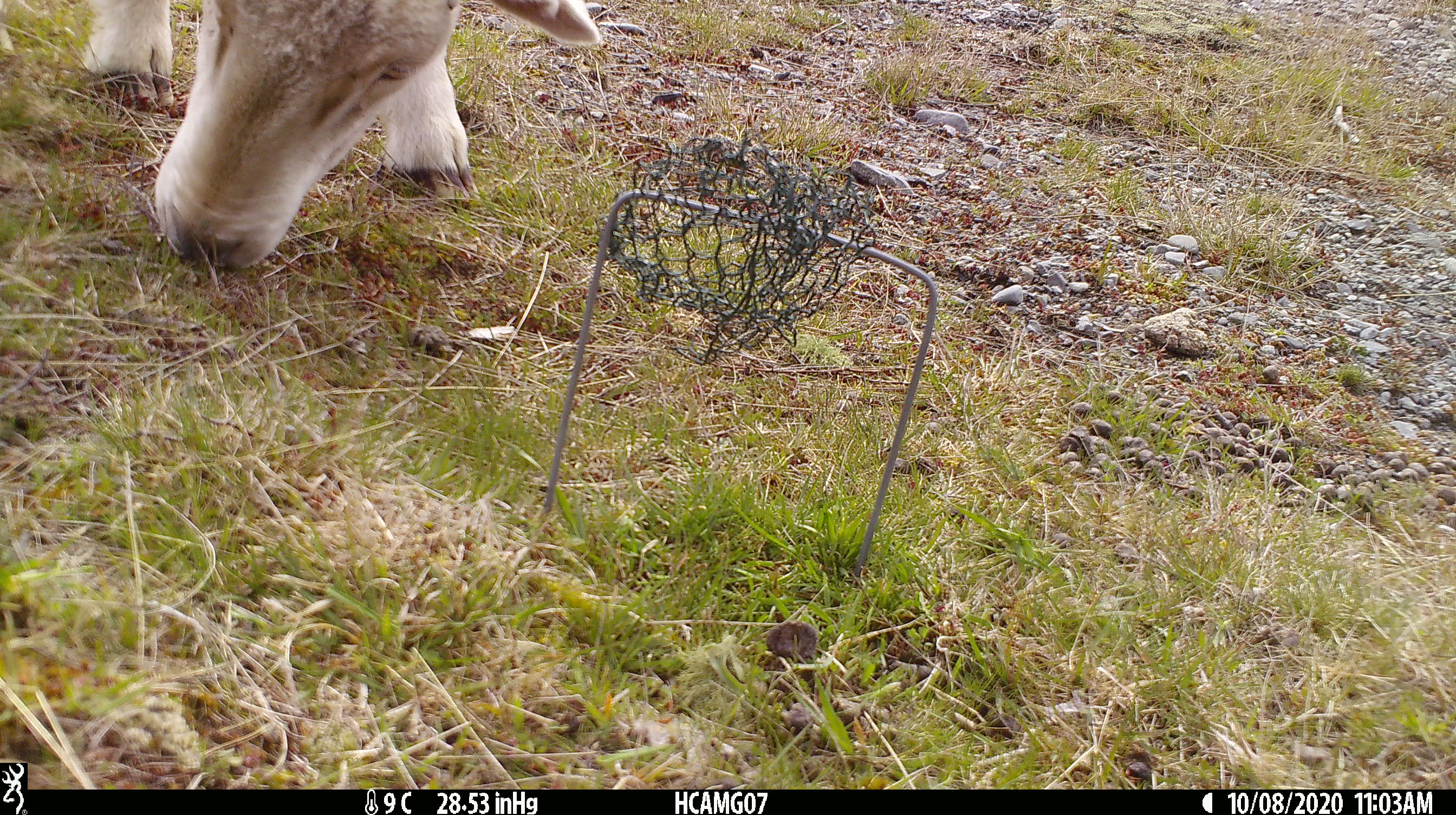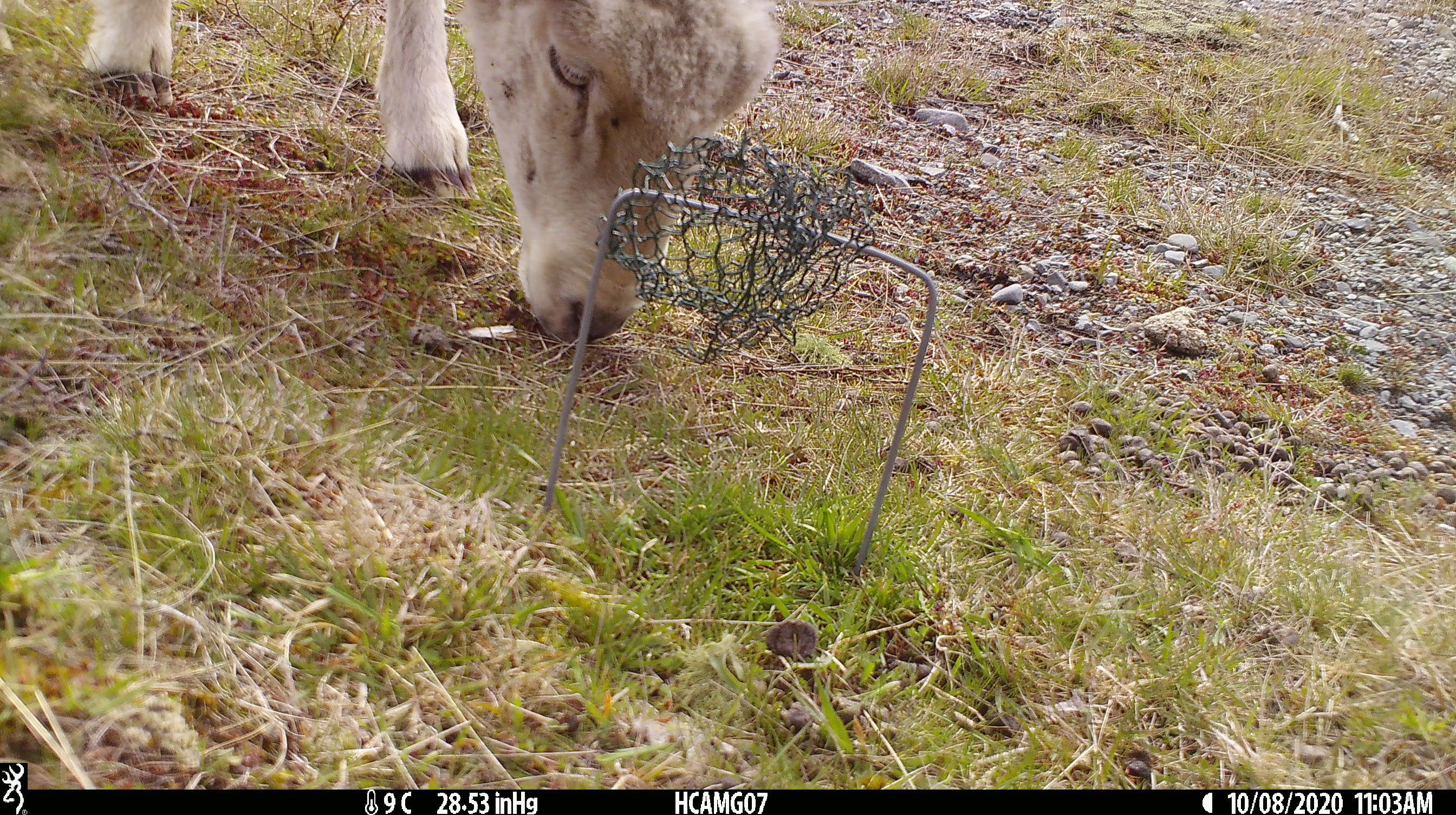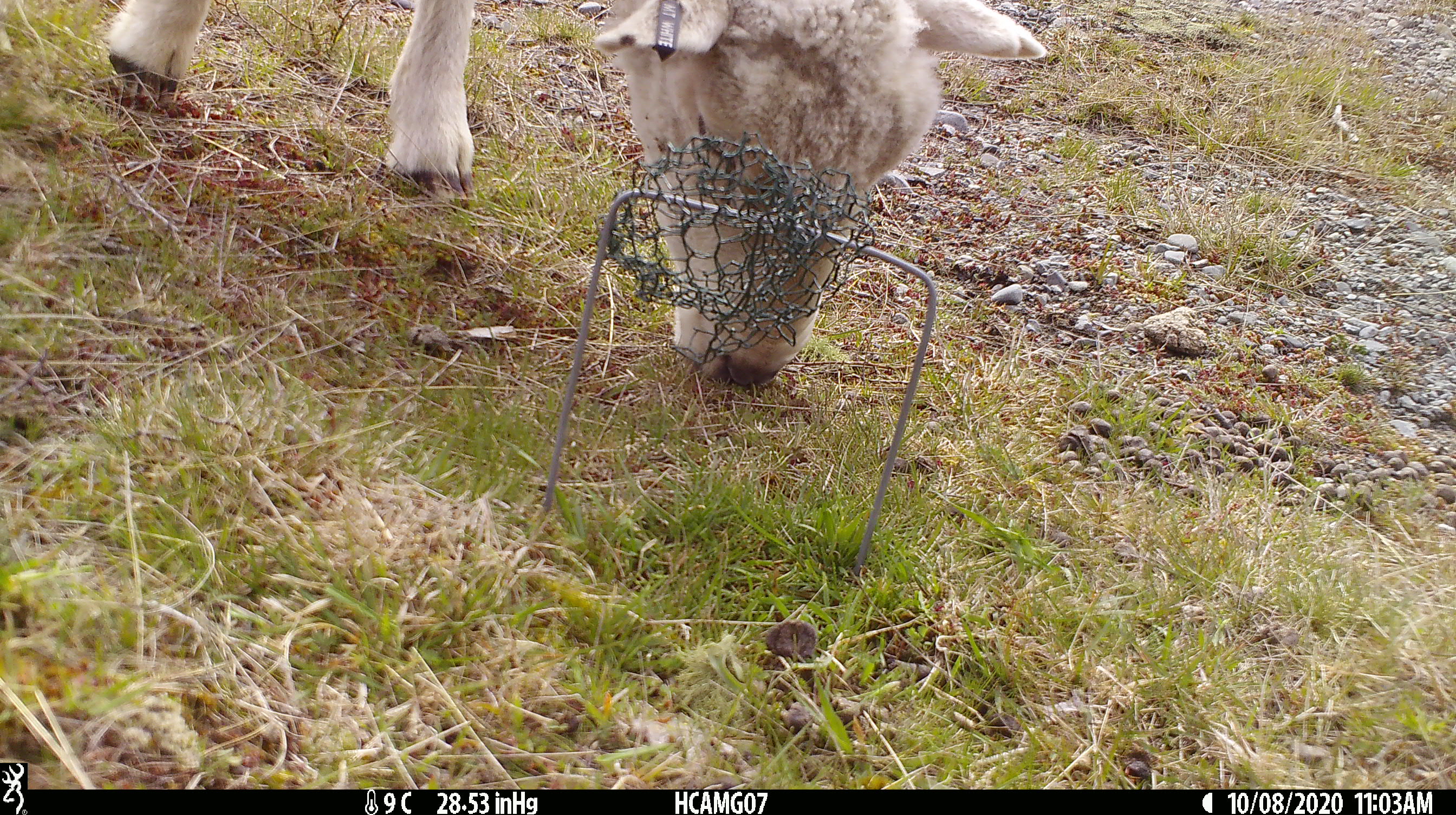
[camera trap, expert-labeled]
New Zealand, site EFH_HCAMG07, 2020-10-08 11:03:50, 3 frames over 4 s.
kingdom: Animalia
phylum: Chordata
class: Mammalia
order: Artiodactyla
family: Bovidae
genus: Ovis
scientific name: Ovis aries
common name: domestic sheep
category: sheep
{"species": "sheep (domestic sheep) (Ovis aries)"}